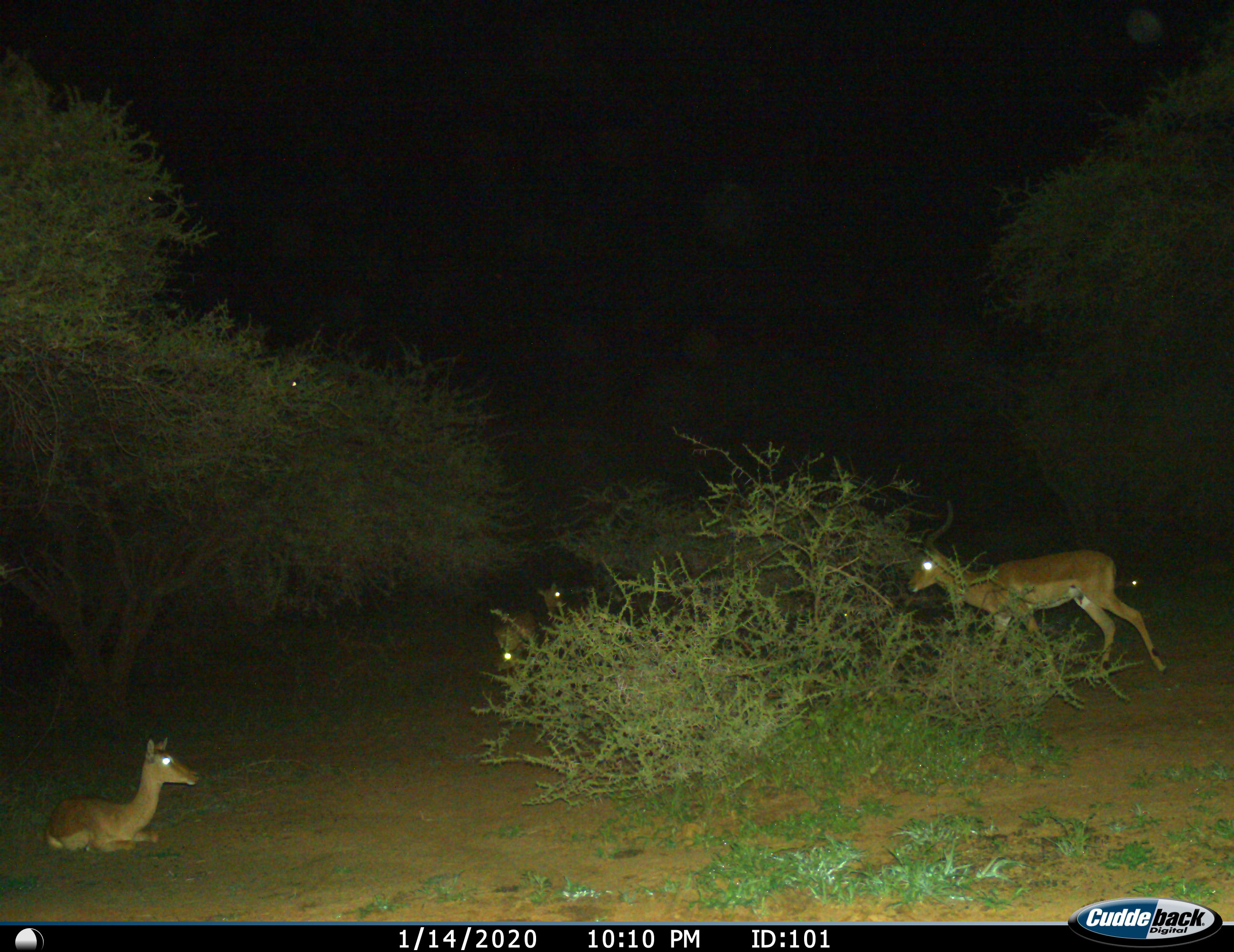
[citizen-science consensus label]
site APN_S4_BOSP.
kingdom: Animalia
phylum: Chordata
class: Mammalia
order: Artiodactyla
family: Bovidae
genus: Aepyceros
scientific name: Aepyceros melampus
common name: impala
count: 5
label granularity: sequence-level